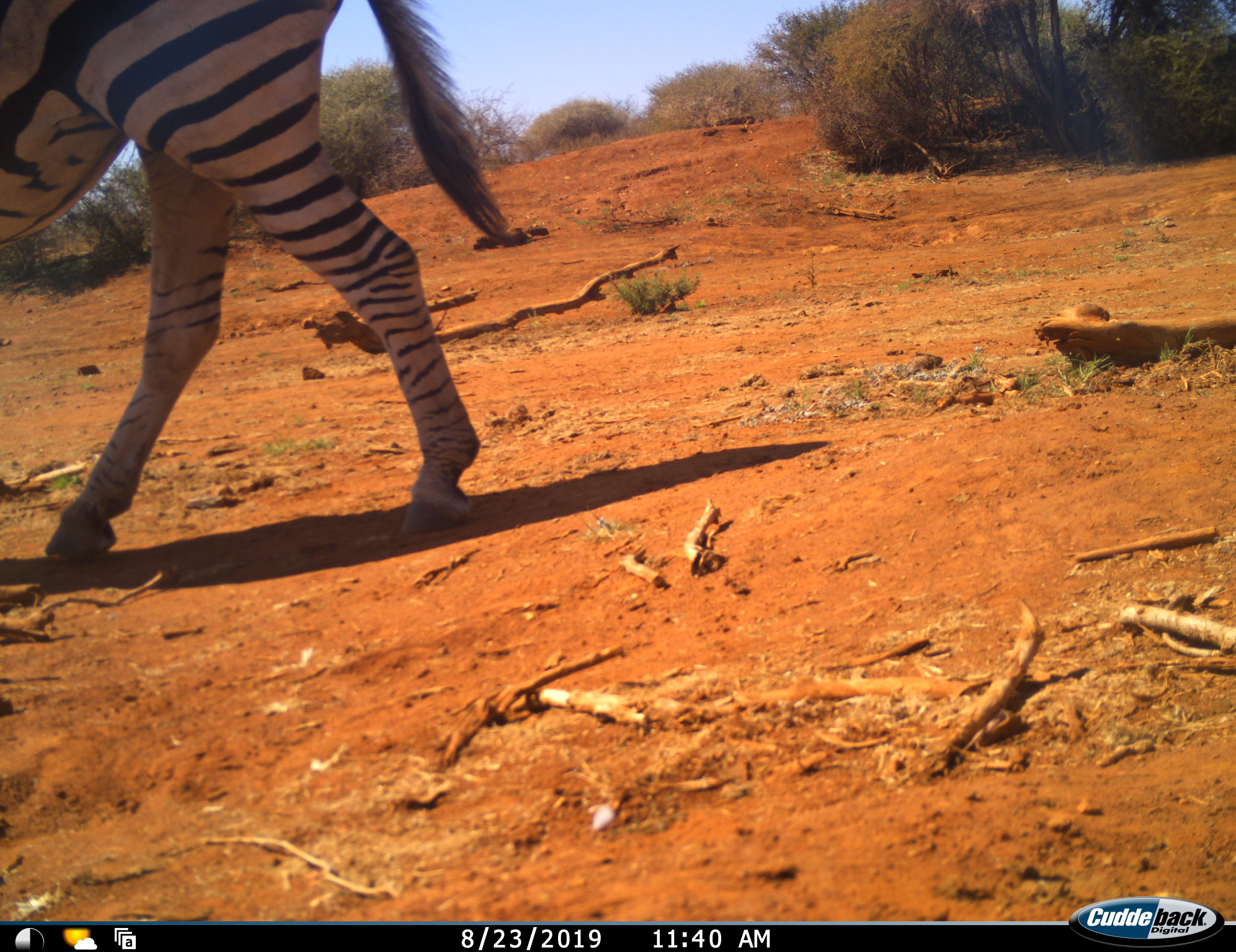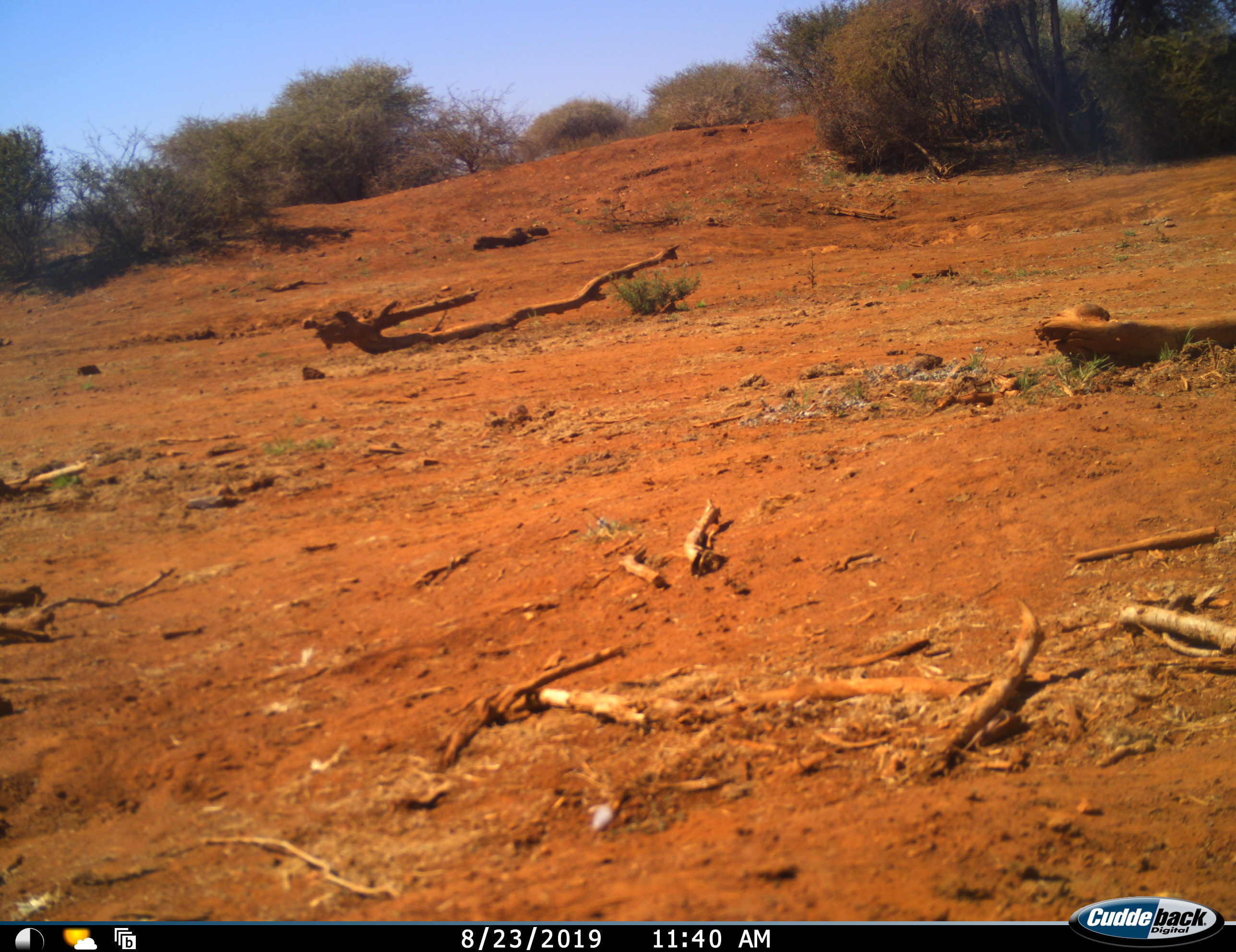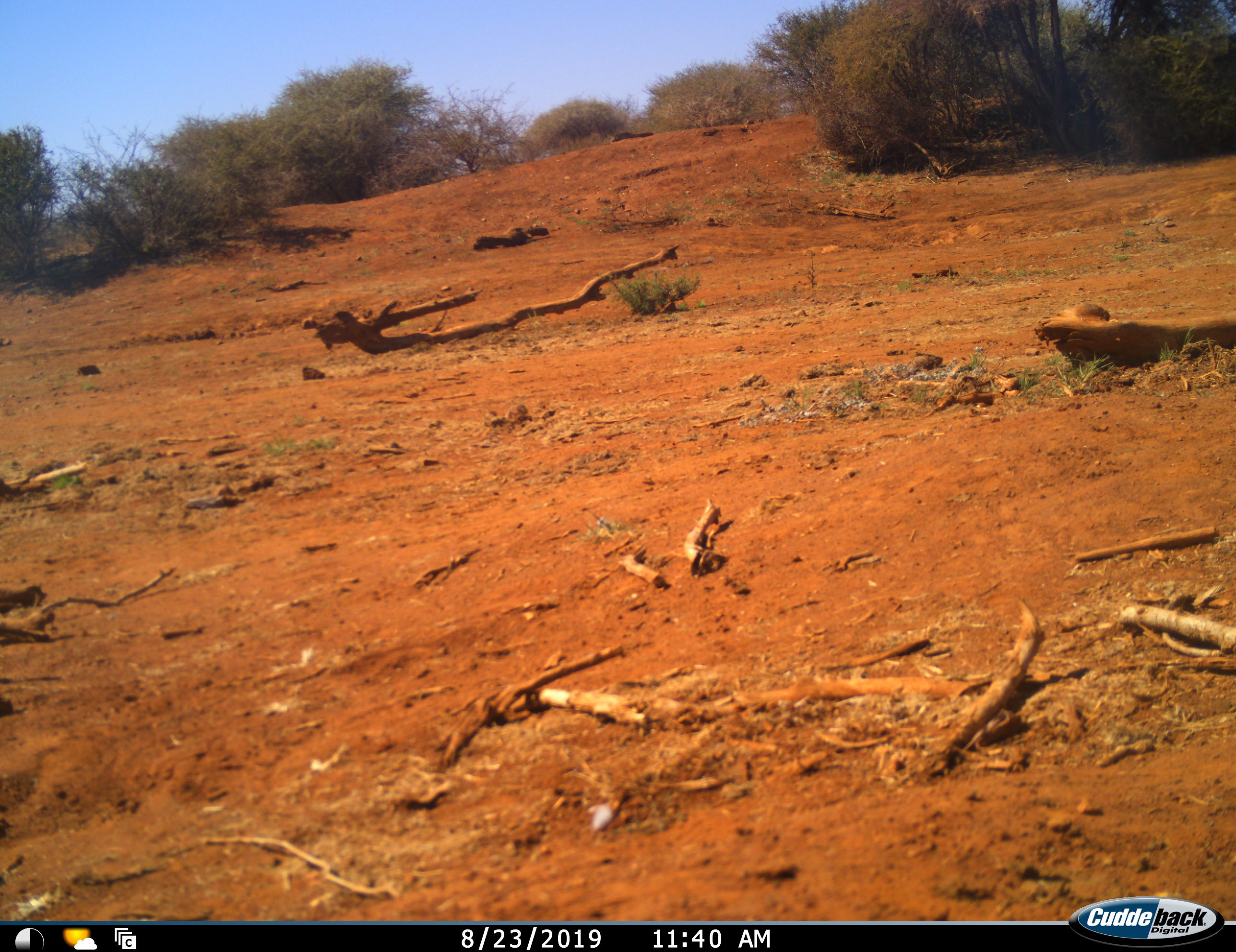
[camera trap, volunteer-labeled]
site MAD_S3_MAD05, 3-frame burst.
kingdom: Animalia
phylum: Chordata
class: Mammalia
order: Perissodactyla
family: Equidae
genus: Equus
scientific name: Equus quagga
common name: plains zebra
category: zebraplains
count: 1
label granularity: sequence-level